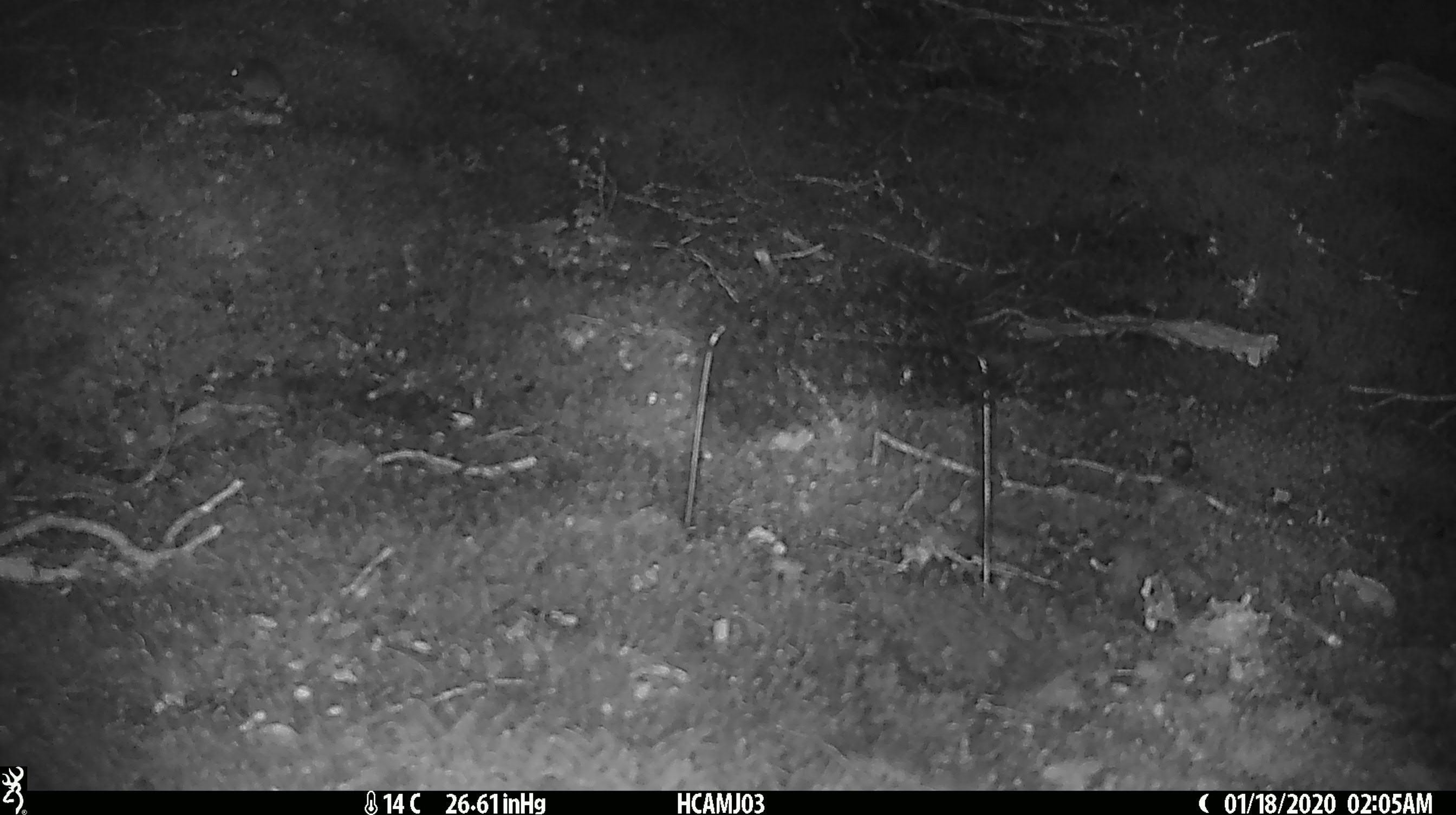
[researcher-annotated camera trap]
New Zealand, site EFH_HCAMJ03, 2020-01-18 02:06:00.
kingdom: Animalia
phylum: Chordata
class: Mammalia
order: Rodentia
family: Muridae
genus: Mus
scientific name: Mus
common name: mouse